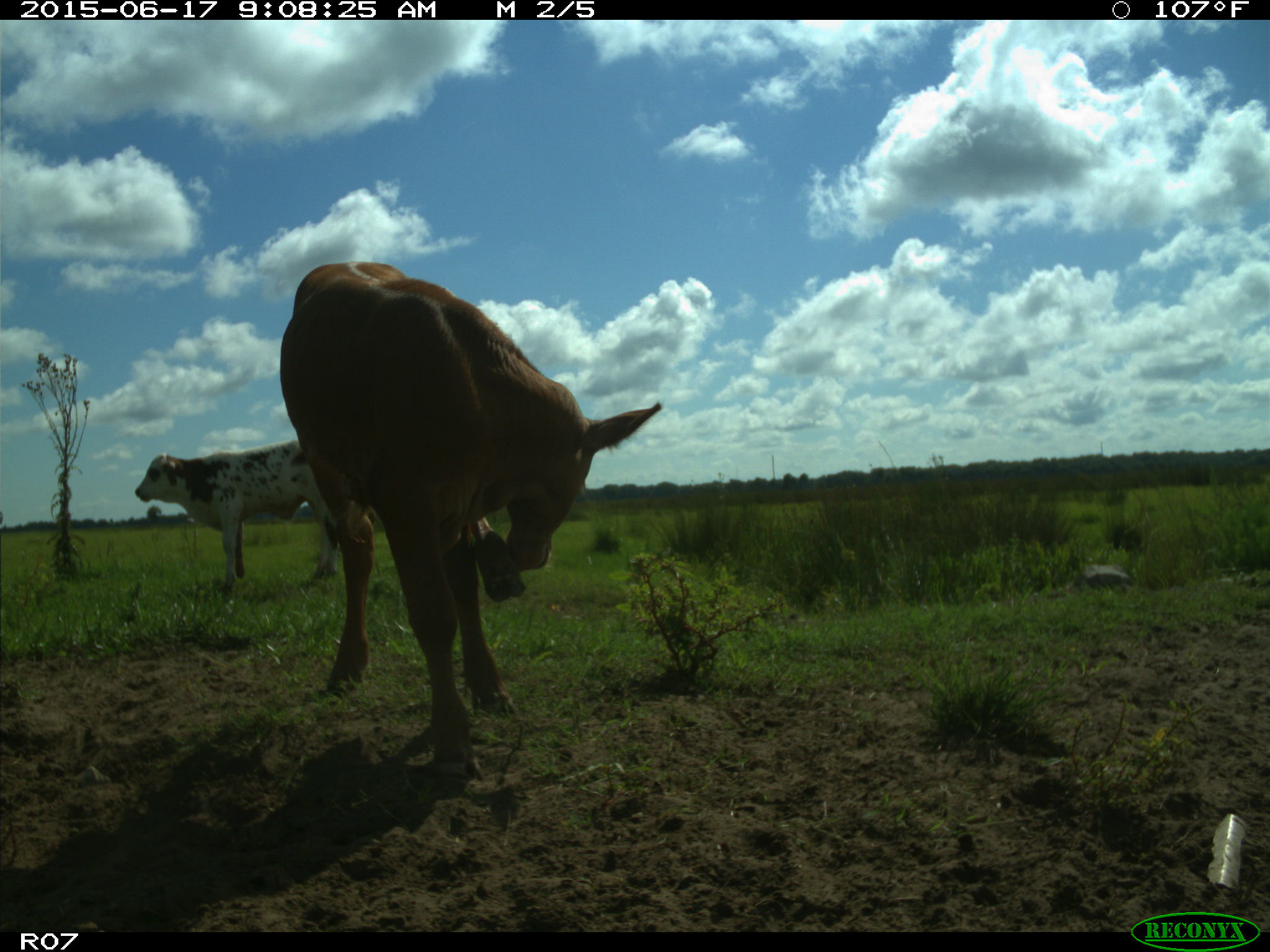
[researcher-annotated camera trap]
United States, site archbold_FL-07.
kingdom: Animalia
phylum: Chordata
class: Mammalia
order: Artiodactyla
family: Bovidae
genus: Bos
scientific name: Bos taurus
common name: domestic cow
Bos taurus (domestic cow).